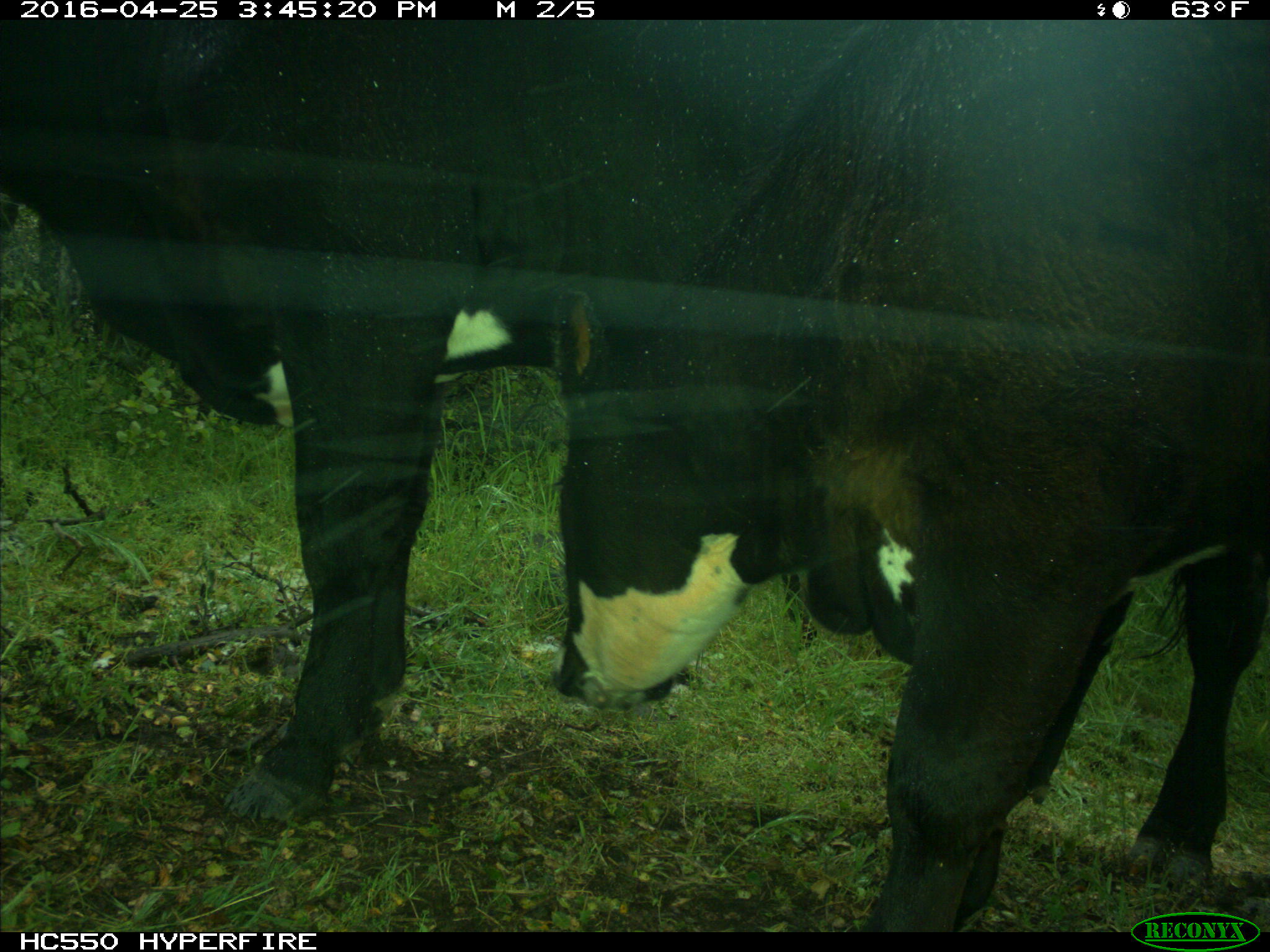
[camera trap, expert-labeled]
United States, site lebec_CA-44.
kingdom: Animalia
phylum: Chordata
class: Mammalia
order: Artiodactyla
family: Bovidae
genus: Bos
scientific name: Bos taurus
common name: domestic cow